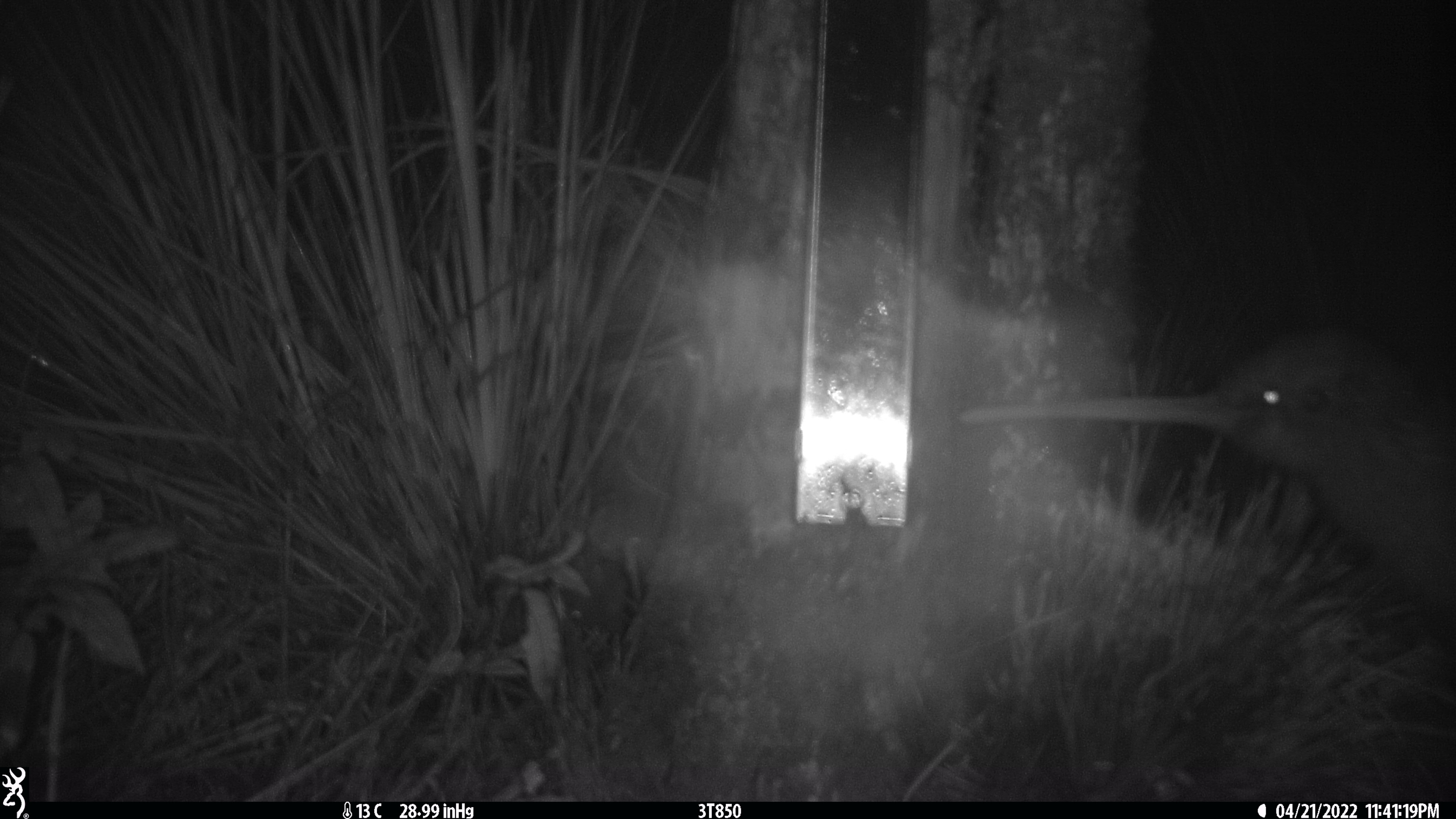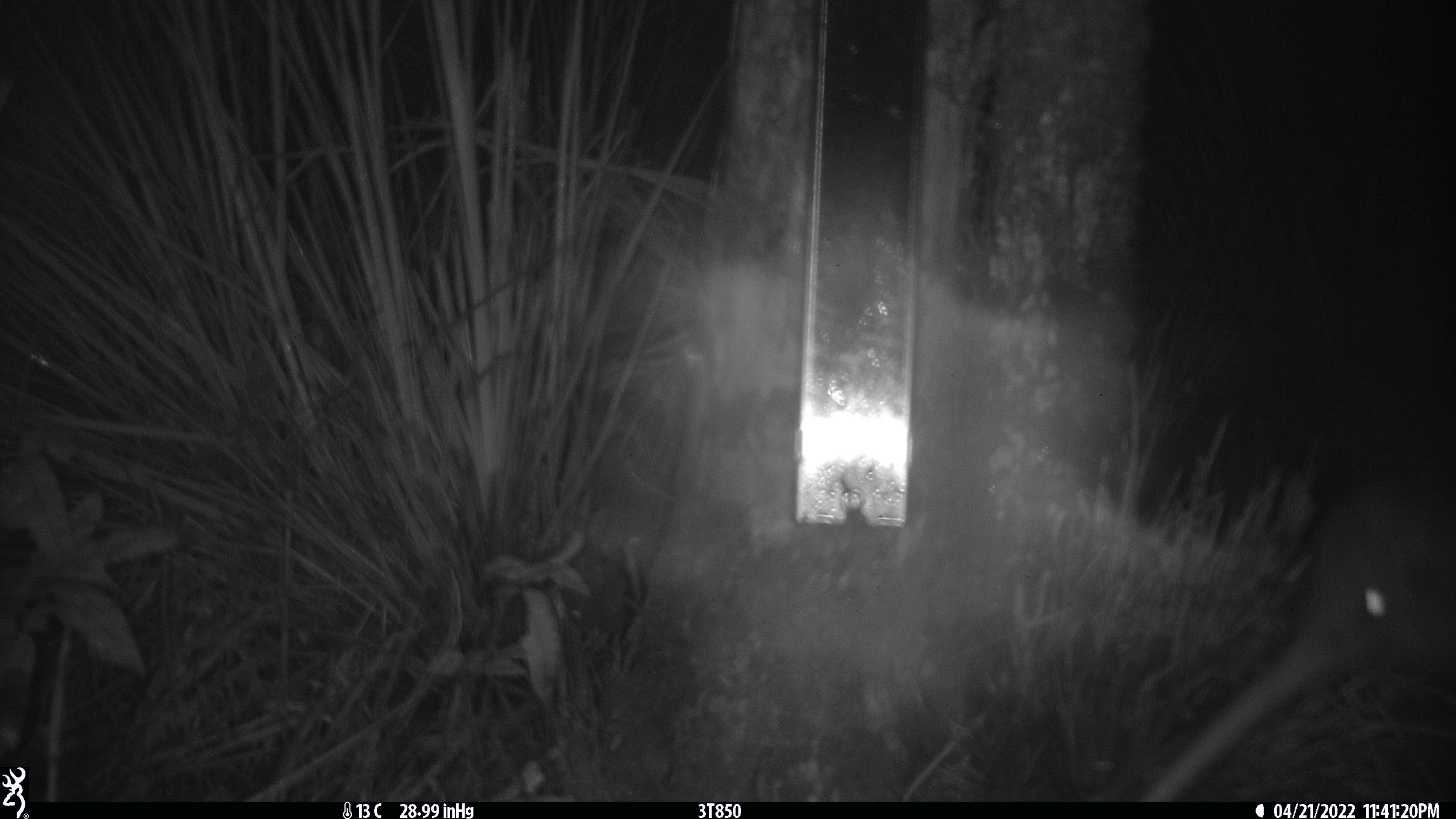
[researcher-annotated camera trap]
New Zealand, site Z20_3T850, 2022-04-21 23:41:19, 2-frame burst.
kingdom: Animalia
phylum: Chordata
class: Aves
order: Apterygiformes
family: Apterygidae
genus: Apteryx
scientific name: Apteryx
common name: kiwi